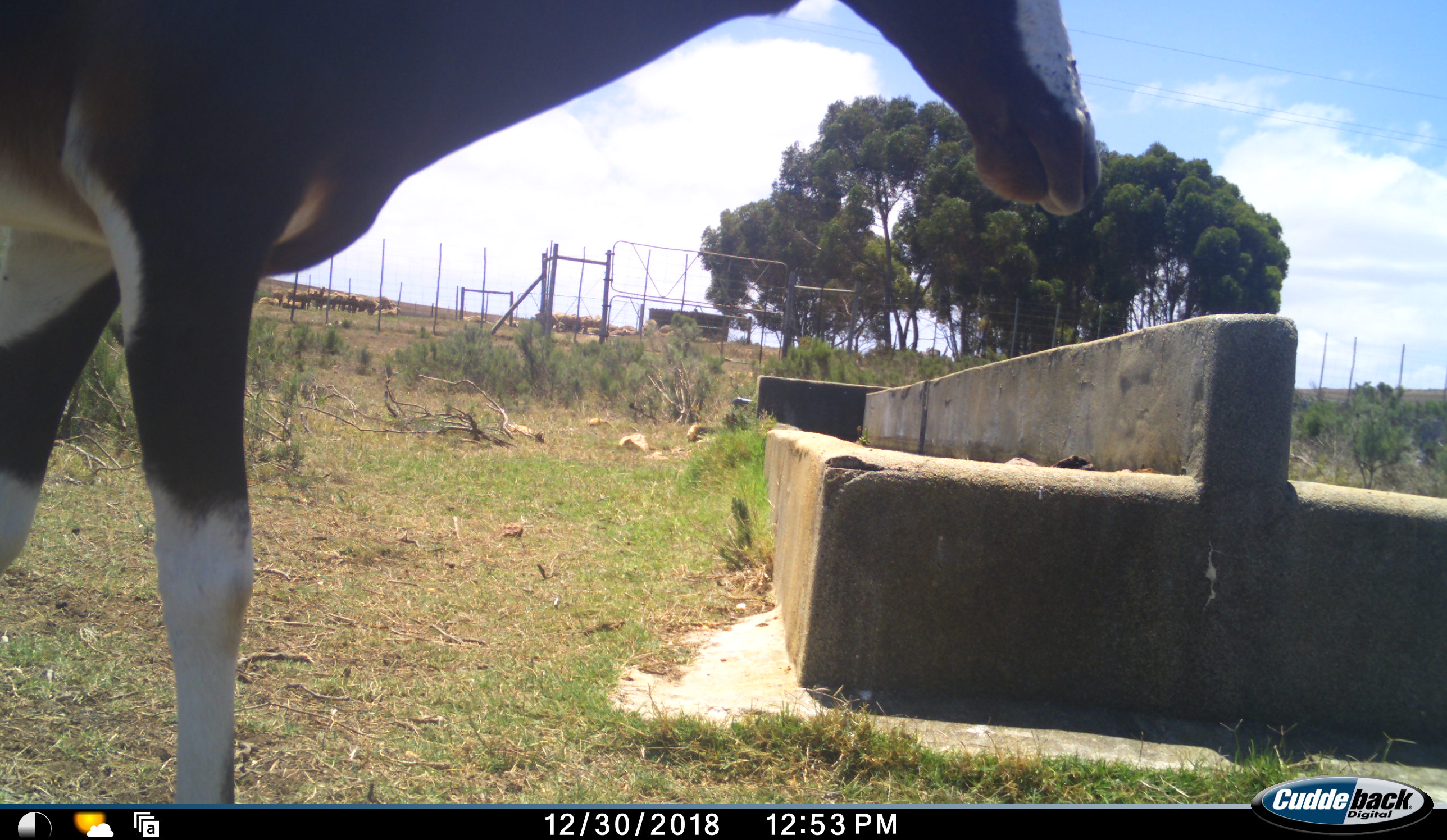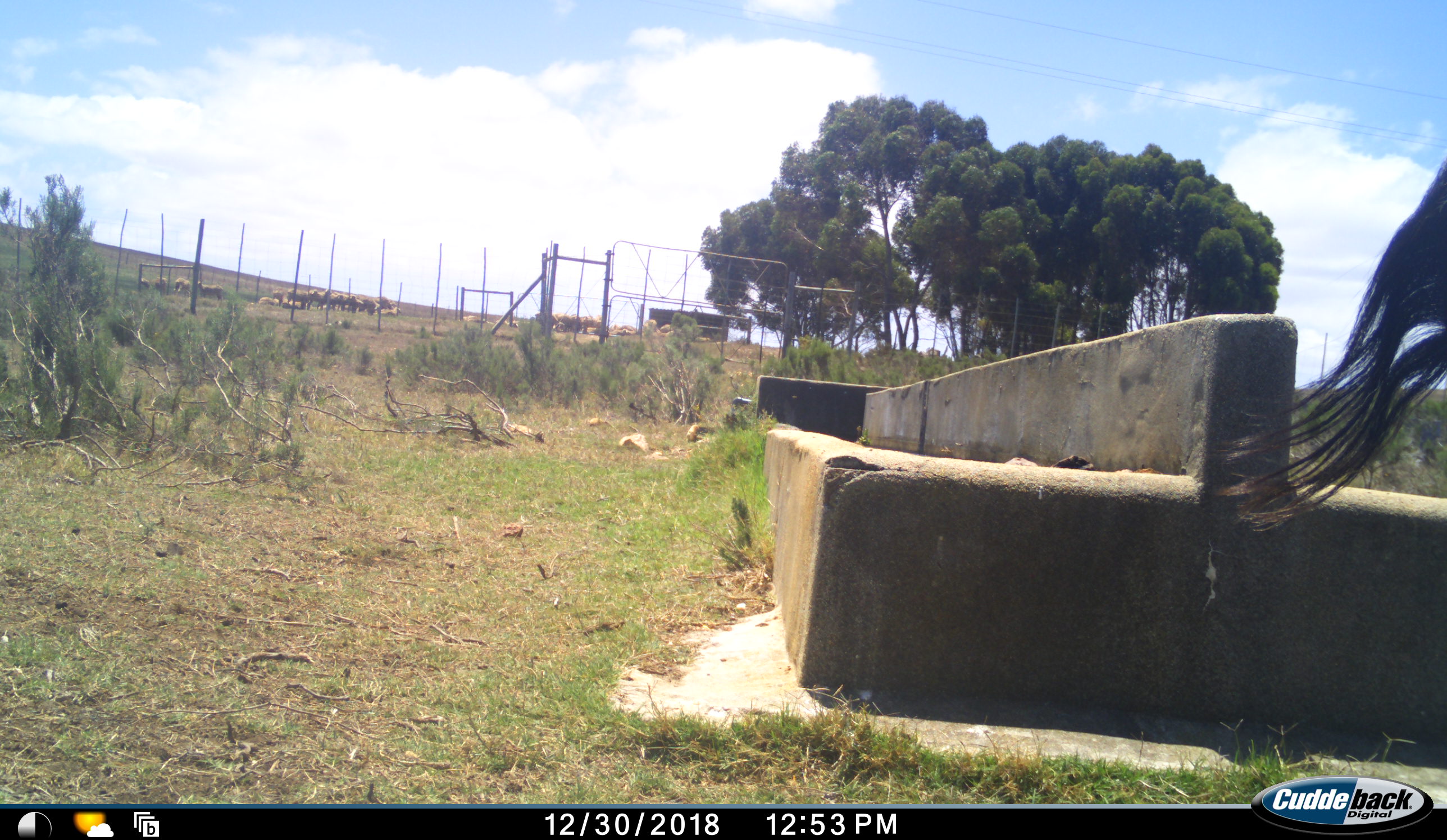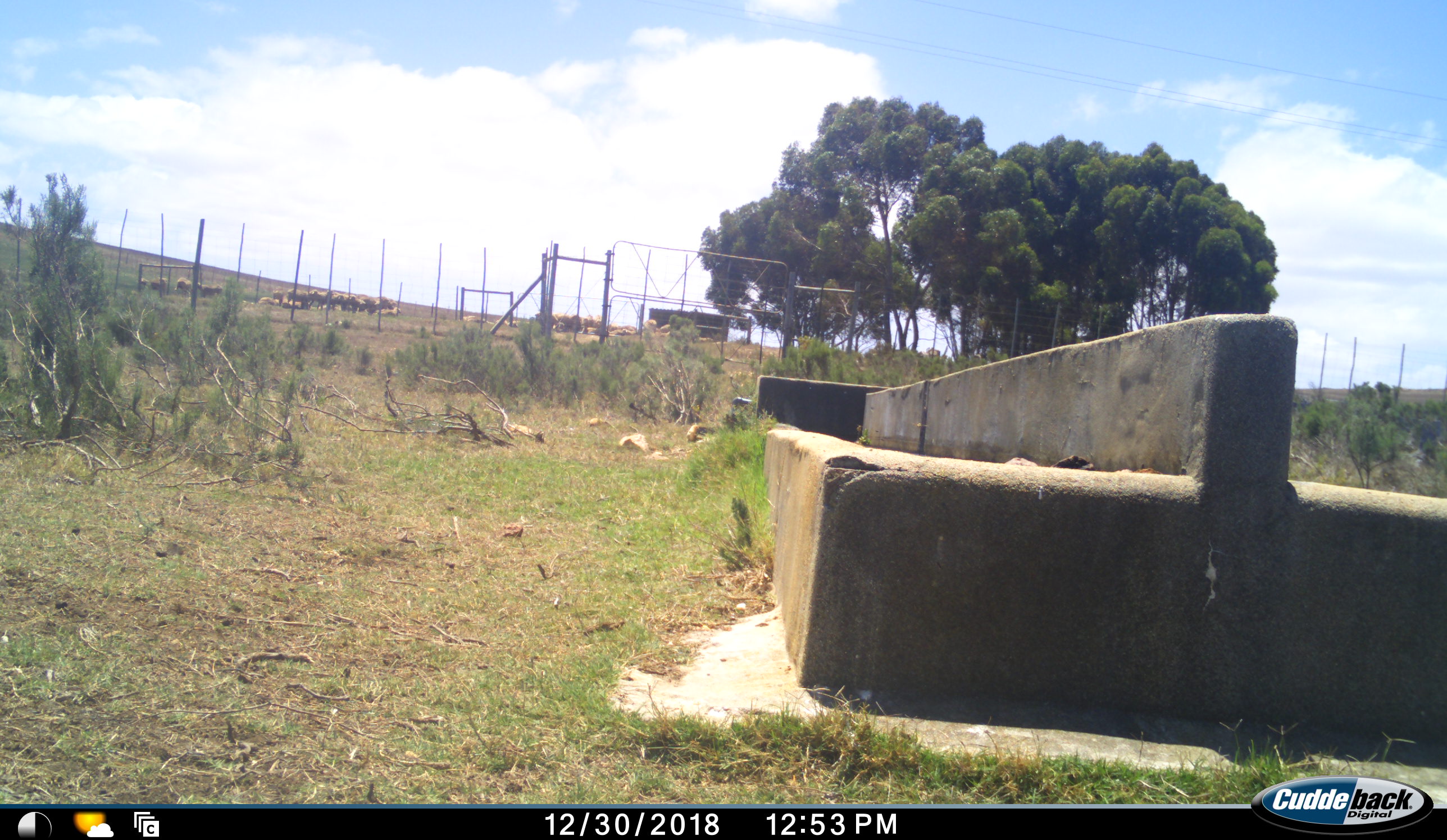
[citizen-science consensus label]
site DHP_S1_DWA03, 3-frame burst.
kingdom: Animalia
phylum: Chordata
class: Mammalia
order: Artiodactyla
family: Bovidae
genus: Damaliscus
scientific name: Damaliscus pygargus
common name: bontebok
Bontebok (Damaliscus pygargus), count 1. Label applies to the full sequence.